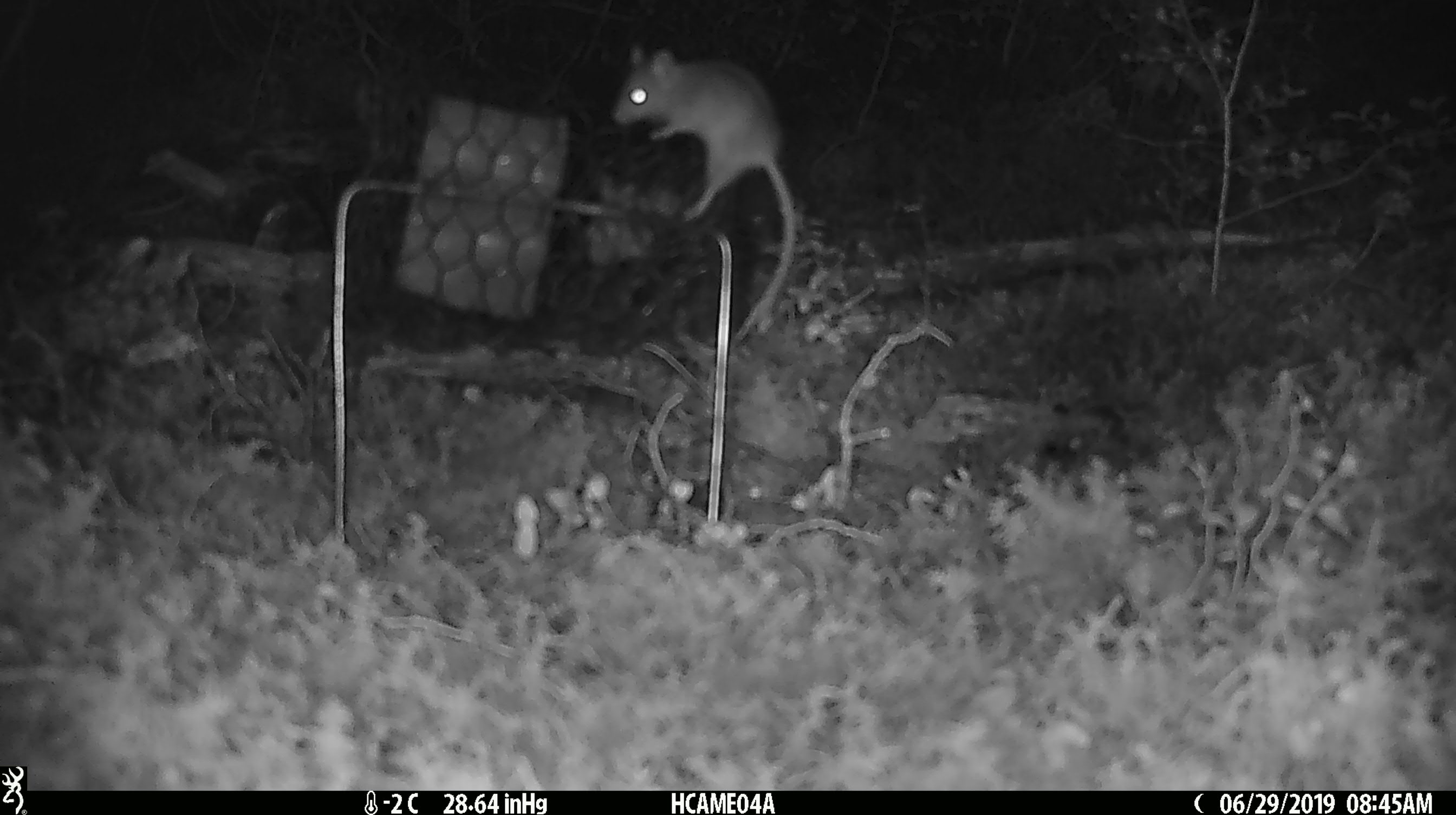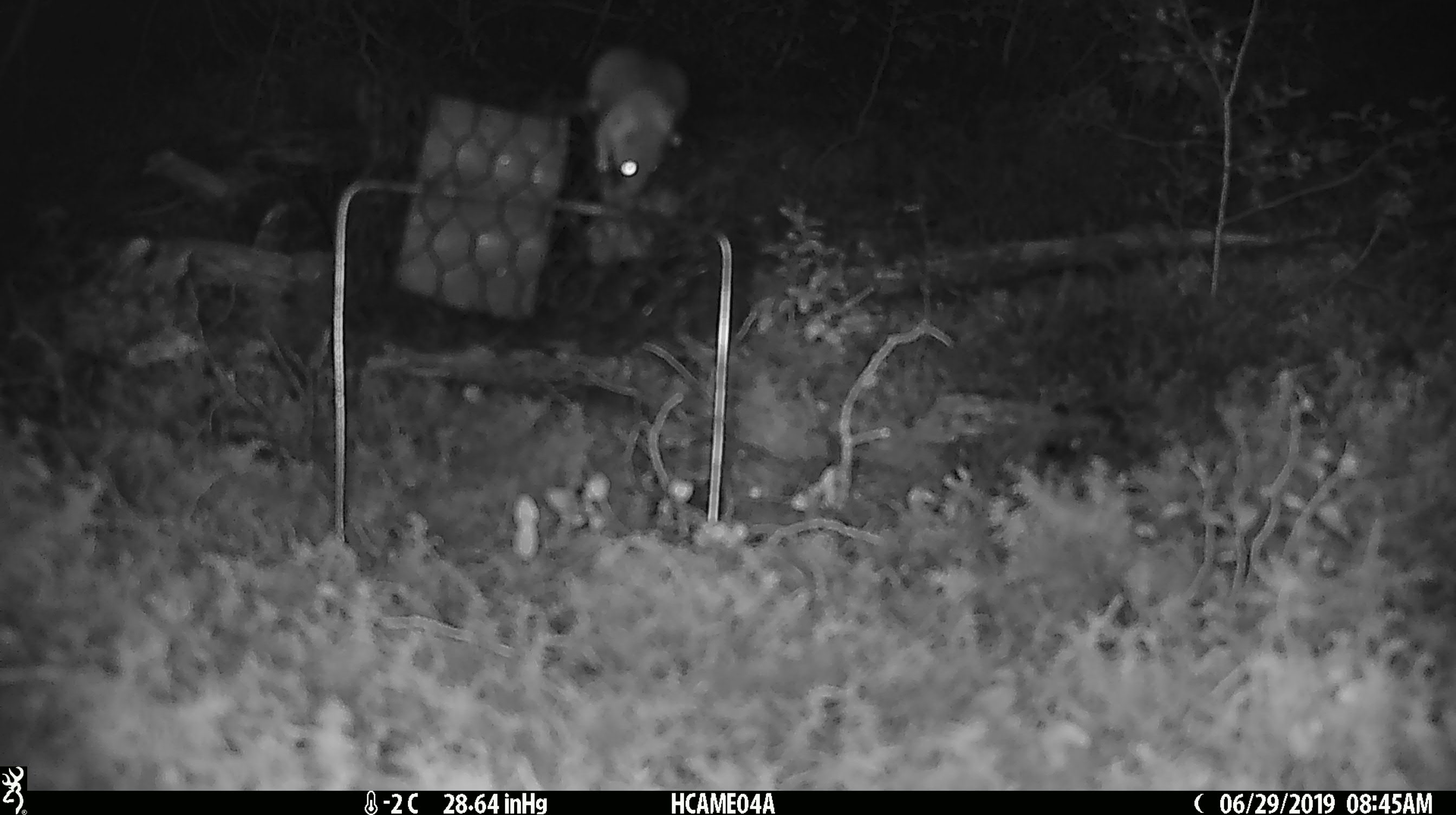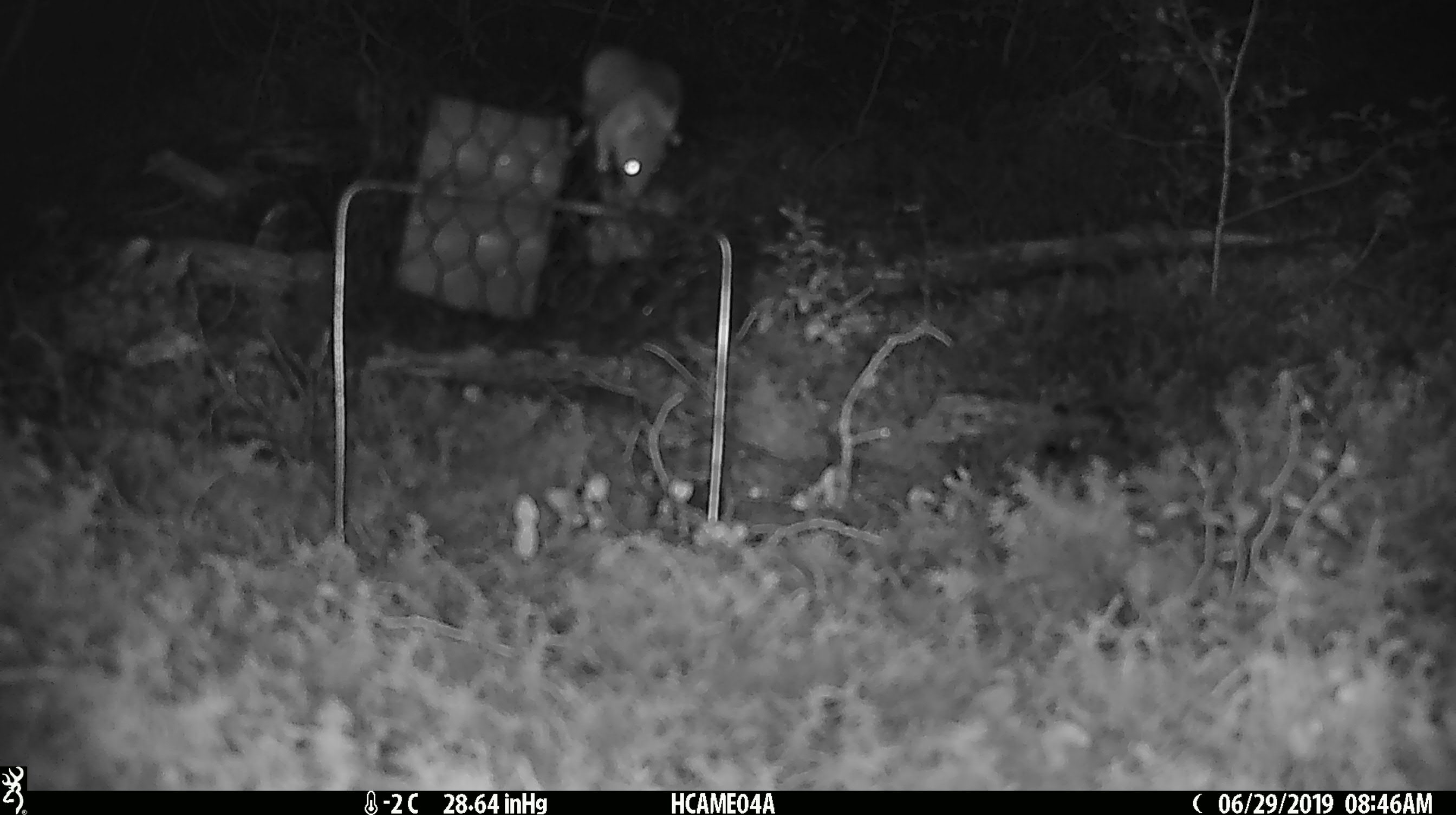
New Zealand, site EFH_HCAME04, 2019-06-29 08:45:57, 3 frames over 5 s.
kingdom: Animalia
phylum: Chordata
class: Mammalia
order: Rodentia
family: Muridae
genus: Mus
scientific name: Mus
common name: mouse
Mouse (Mus).